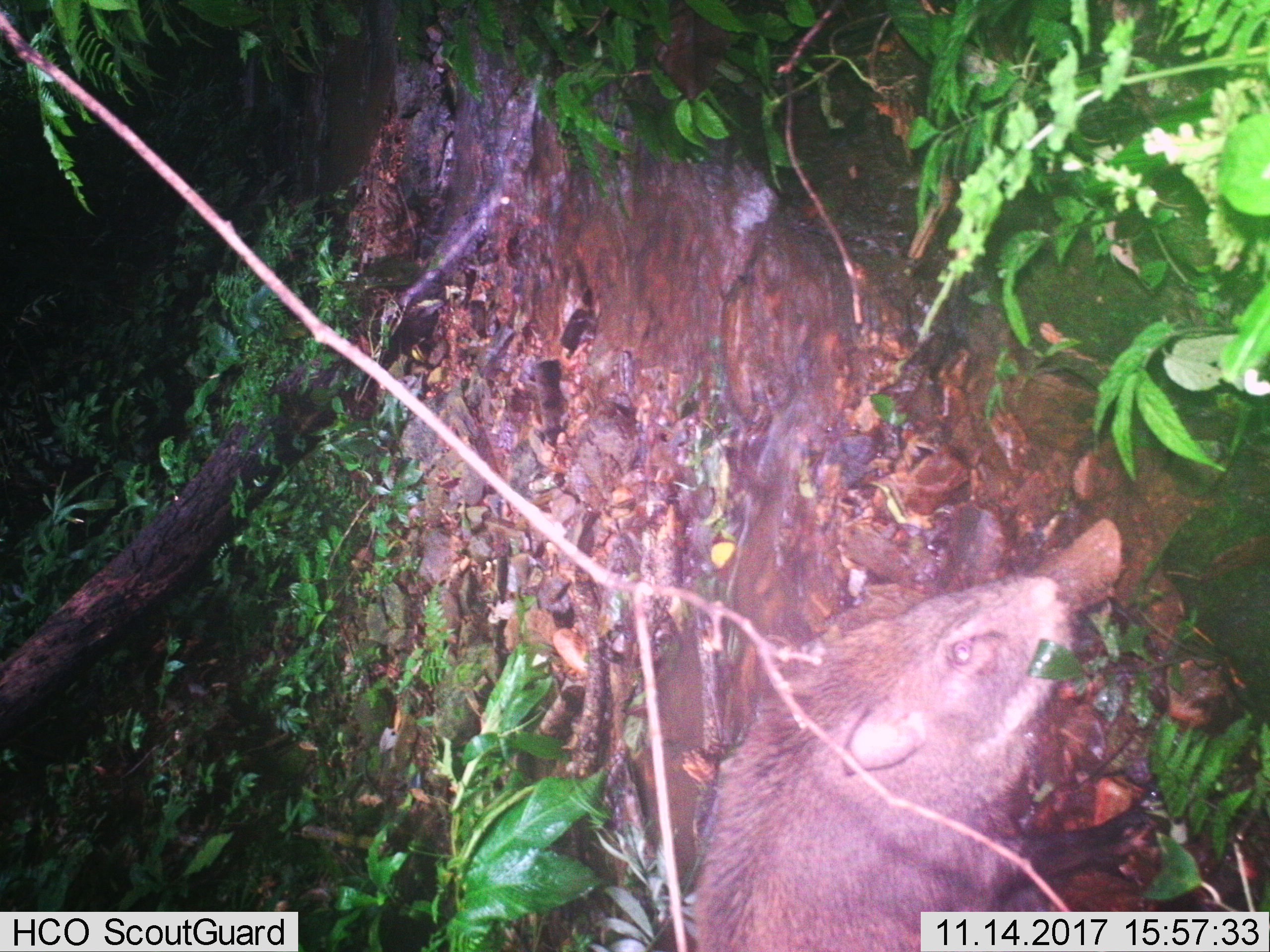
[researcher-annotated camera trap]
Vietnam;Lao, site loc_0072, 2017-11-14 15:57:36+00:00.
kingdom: Animalia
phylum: Chordata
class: Mammalia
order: Artiodactyla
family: Suidae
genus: Sus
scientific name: Sus scrofa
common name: eurasian wild pig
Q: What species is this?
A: Eurasian wild pig (Sus scrofa).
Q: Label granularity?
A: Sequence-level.